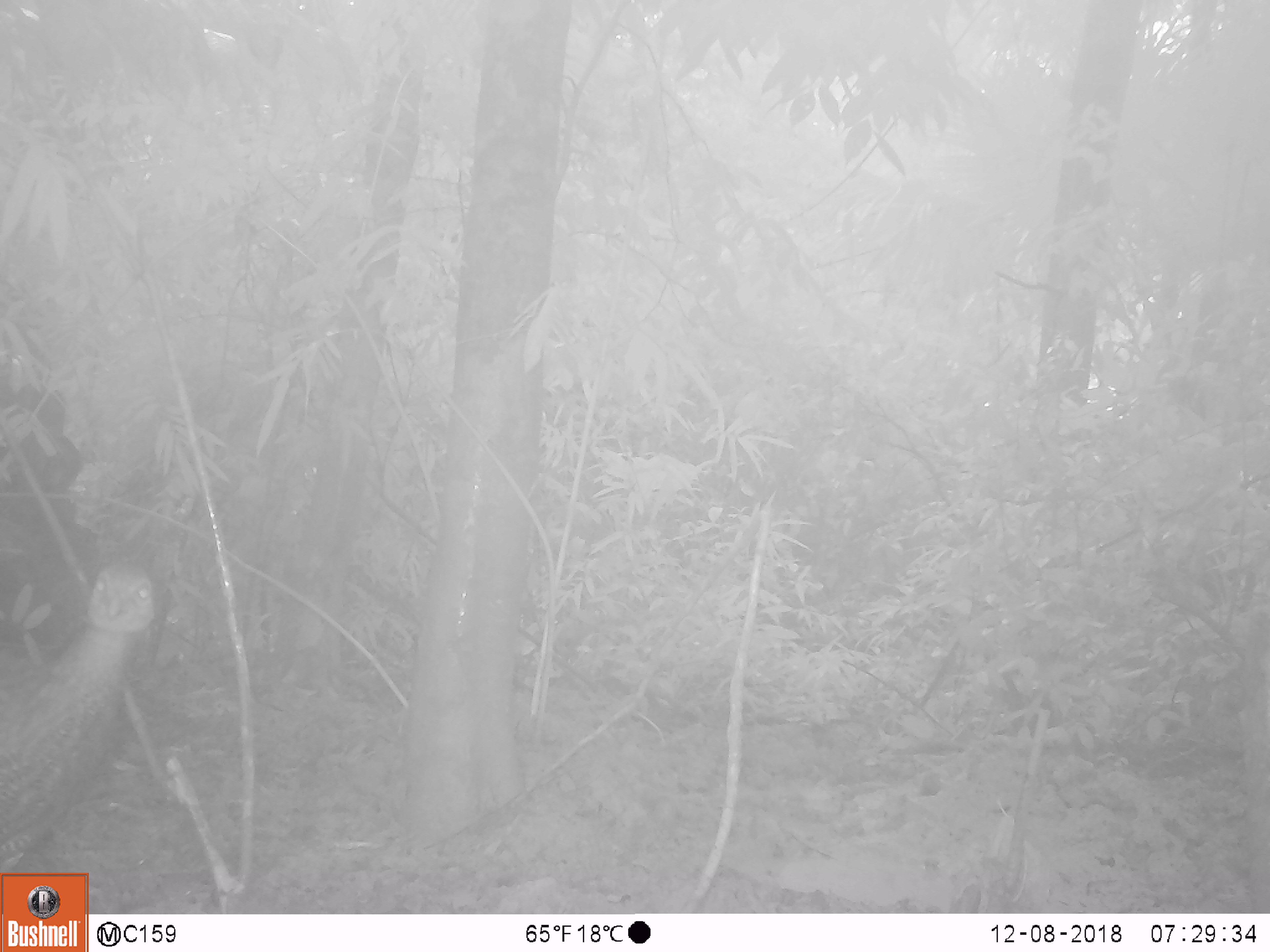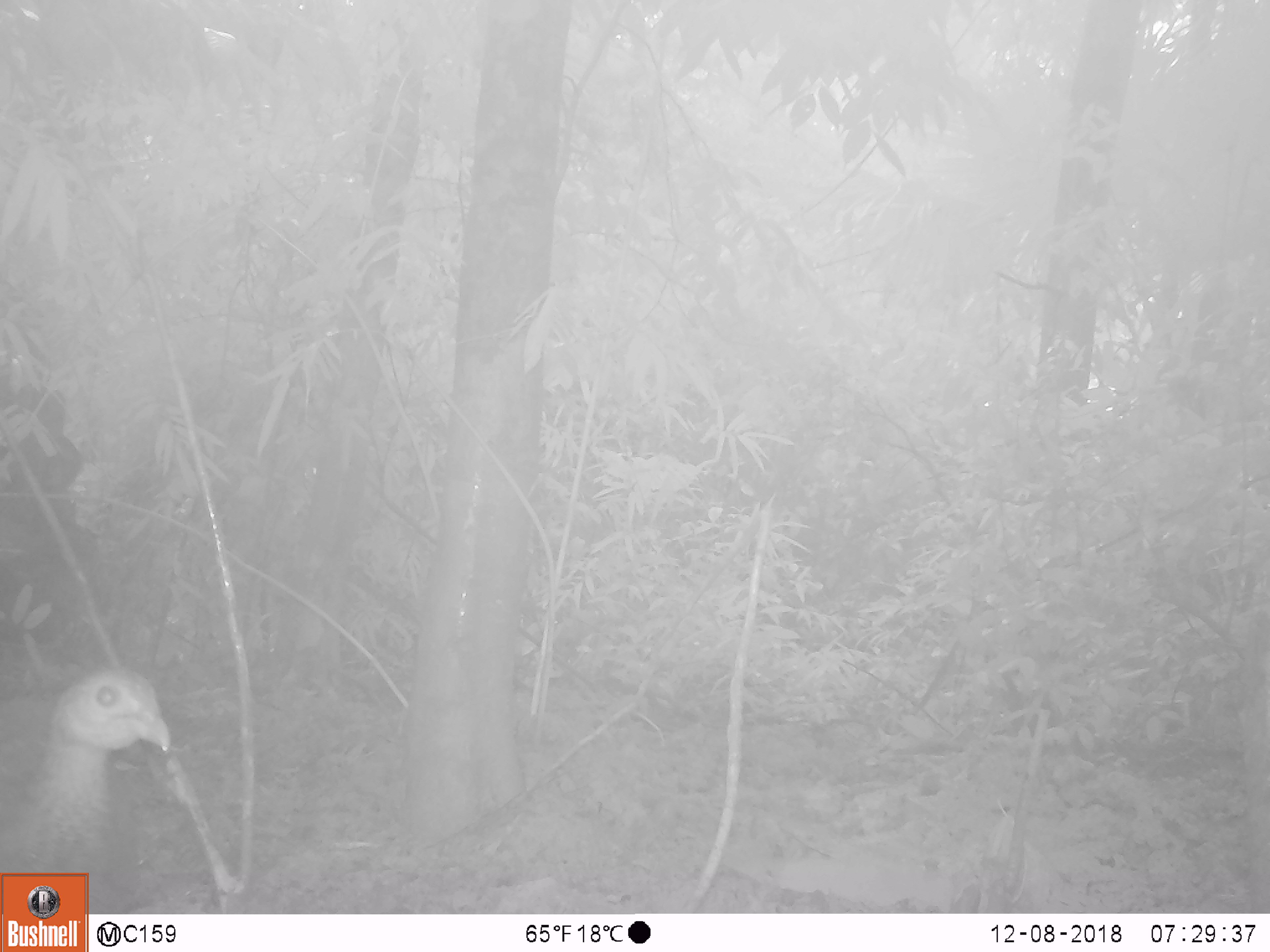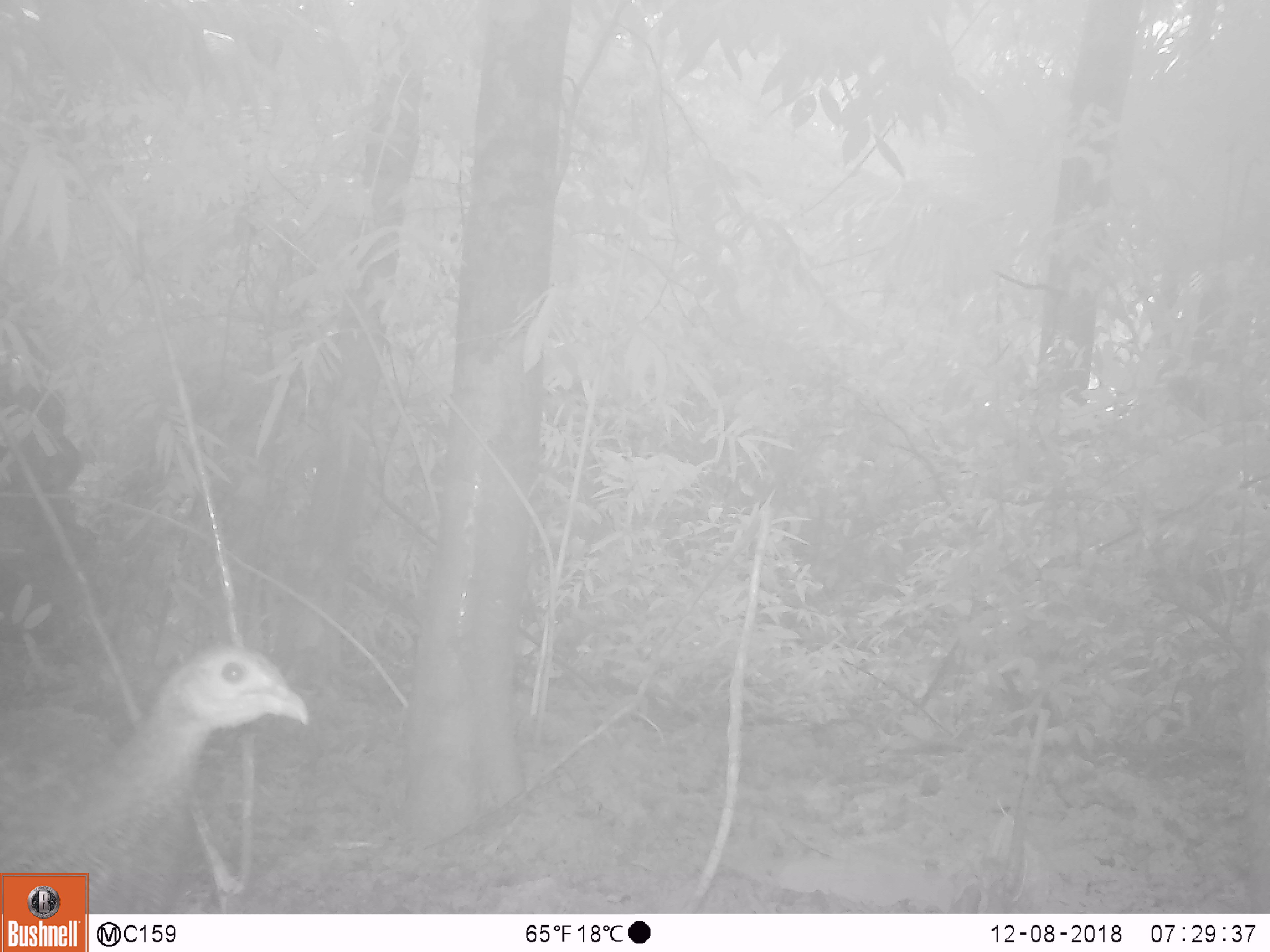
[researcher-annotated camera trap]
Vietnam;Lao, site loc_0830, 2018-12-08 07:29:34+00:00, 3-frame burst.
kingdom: Animalia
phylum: Chordata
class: Aves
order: Galliformes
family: Phasianidae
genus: Lophura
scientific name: Lophura nycthemera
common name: silver pheasant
Silver pheasant (Lophura nycthemera). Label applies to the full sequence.